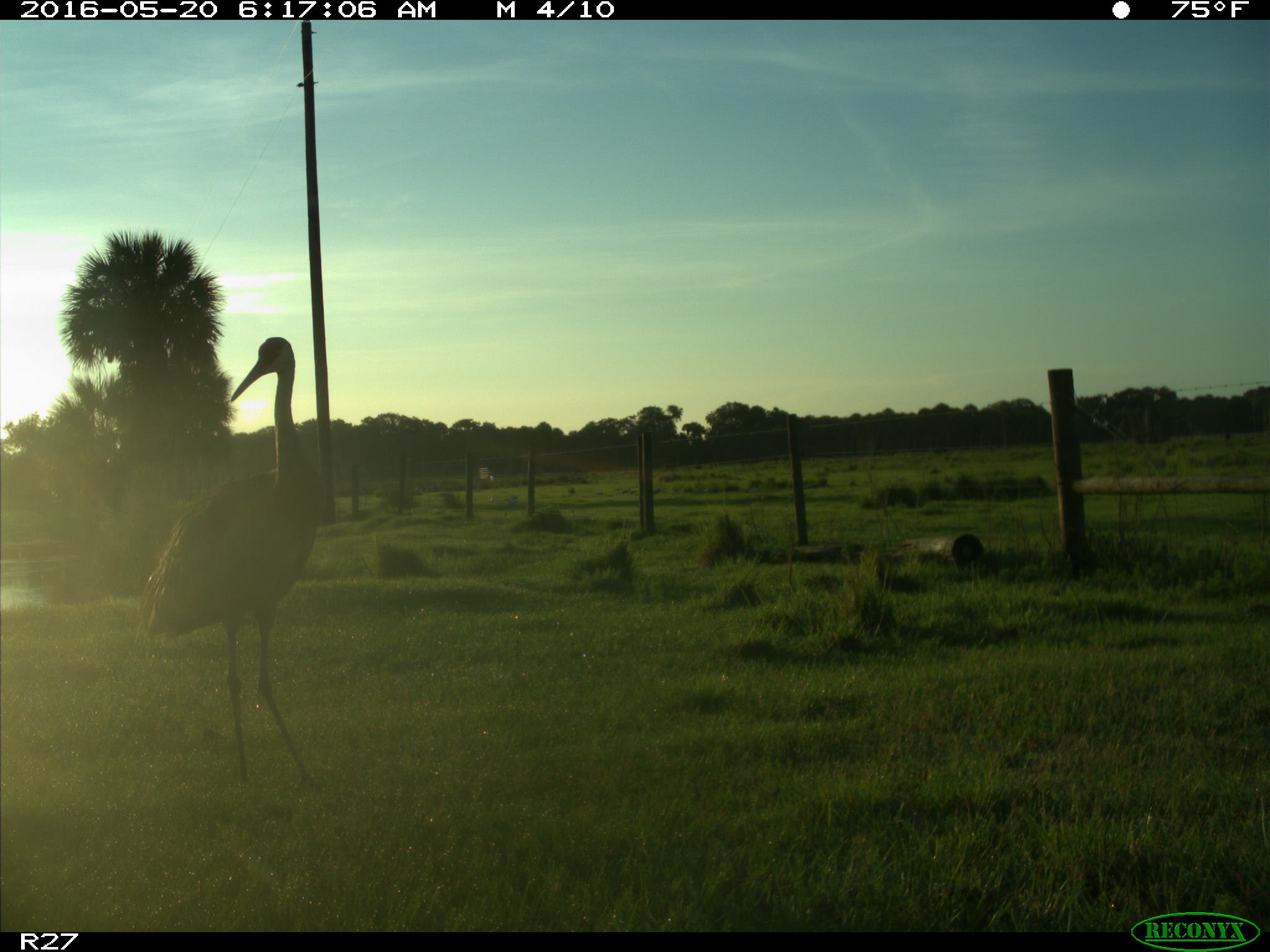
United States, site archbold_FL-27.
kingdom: Animalia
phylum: Chordata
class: Aves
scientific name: Aves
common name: birds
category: unidentified bird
Unidentified bird (birds) (Aves).